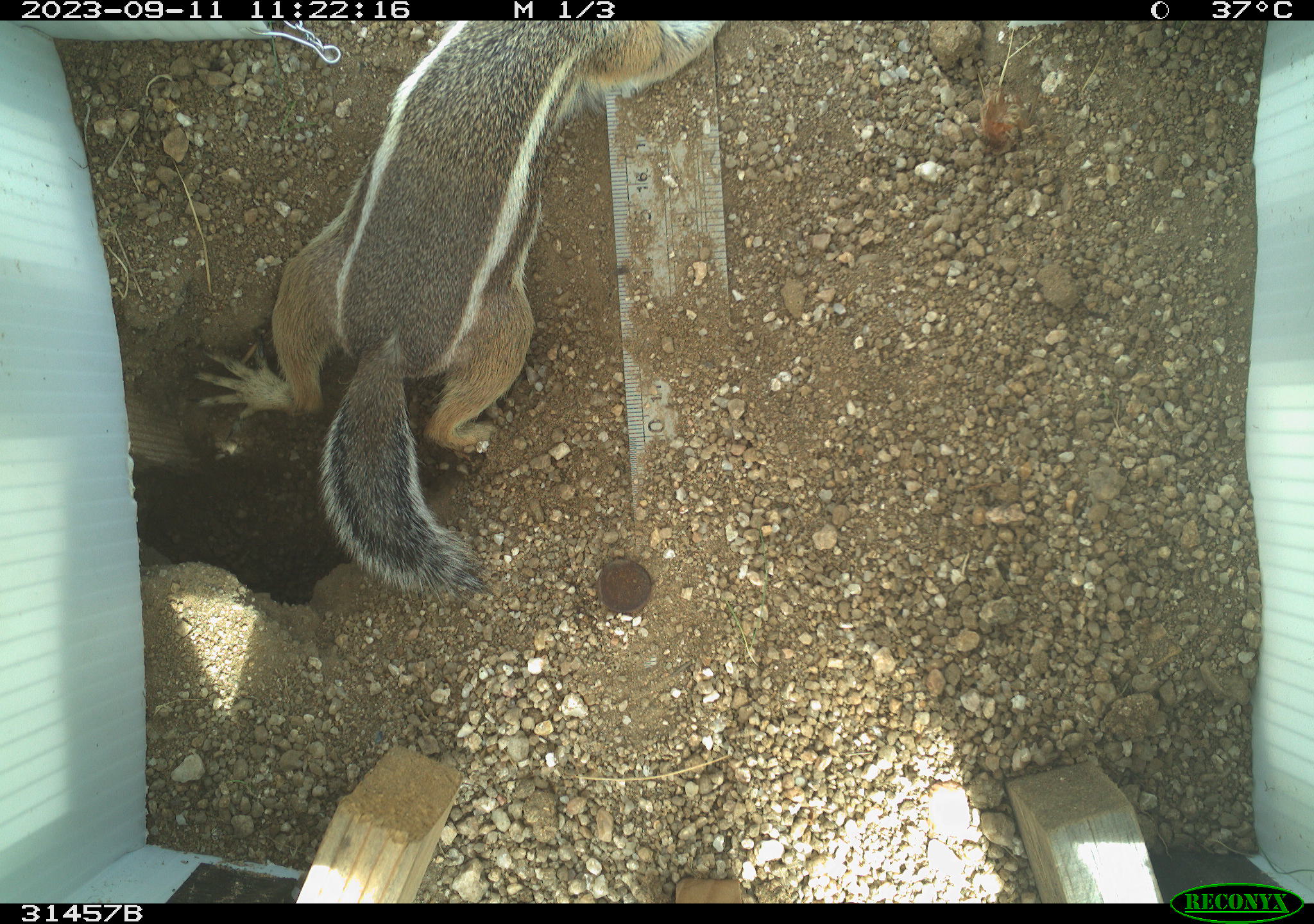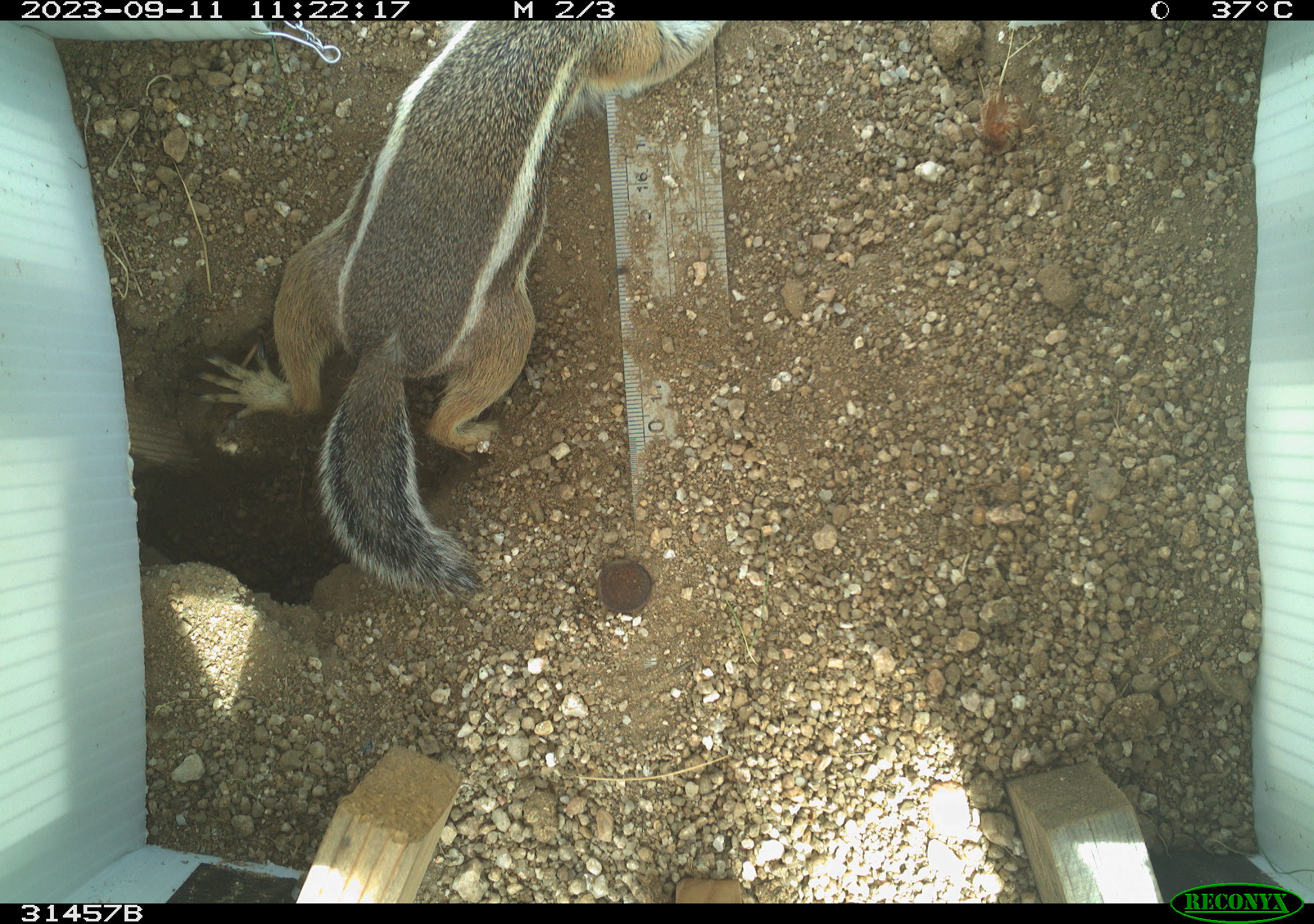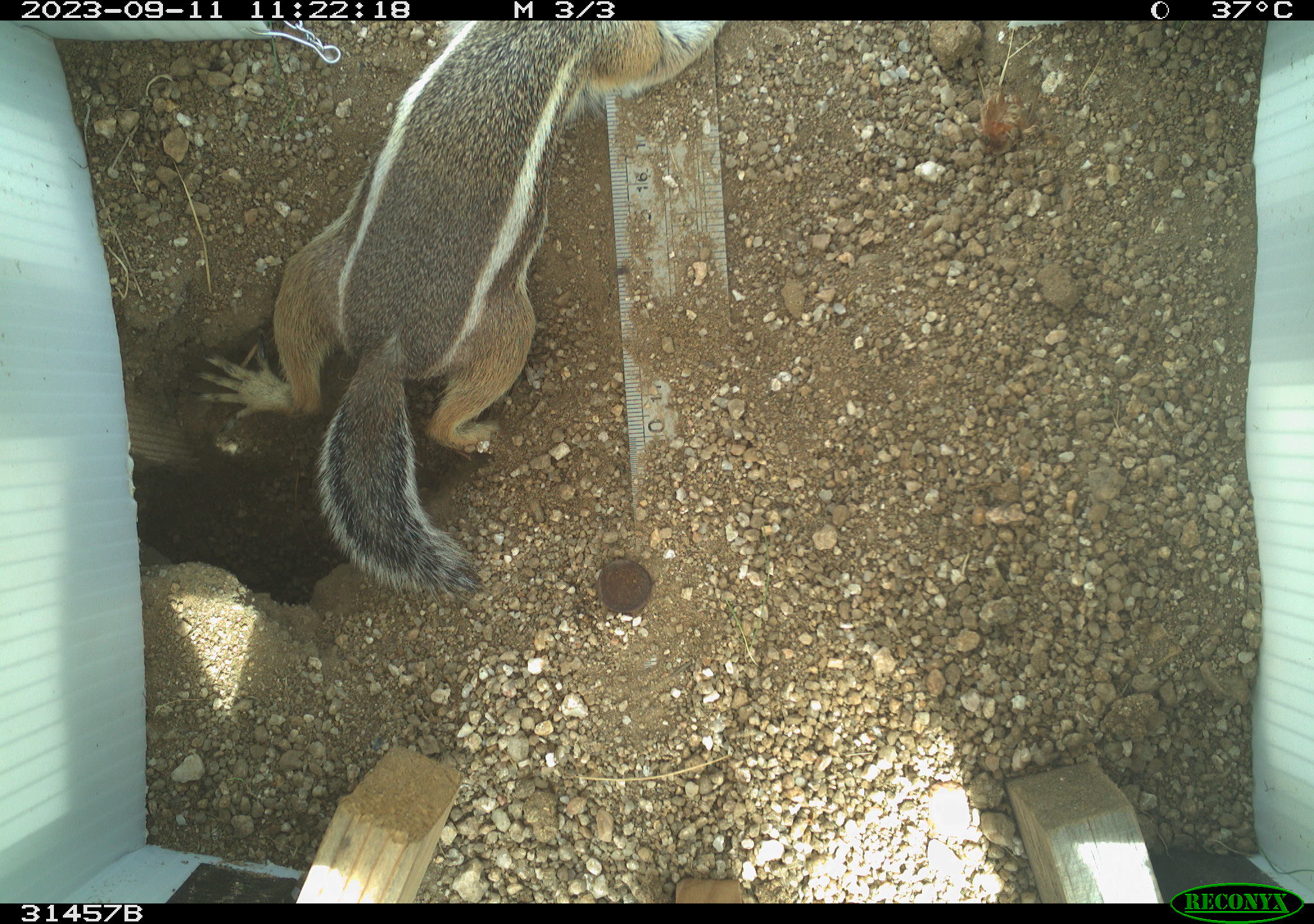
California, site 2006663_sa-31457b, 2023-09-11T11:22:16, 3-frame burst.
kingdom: Animalia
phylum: Chordata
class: Mammalia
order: Rodentia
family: Sciuridae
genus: Ammospermophilus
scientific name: Ammospermophilus leucurus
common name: white-tailed antelope squirrel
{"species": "white-tailed antelope squirrel (Ammospermophilus leucurus)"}